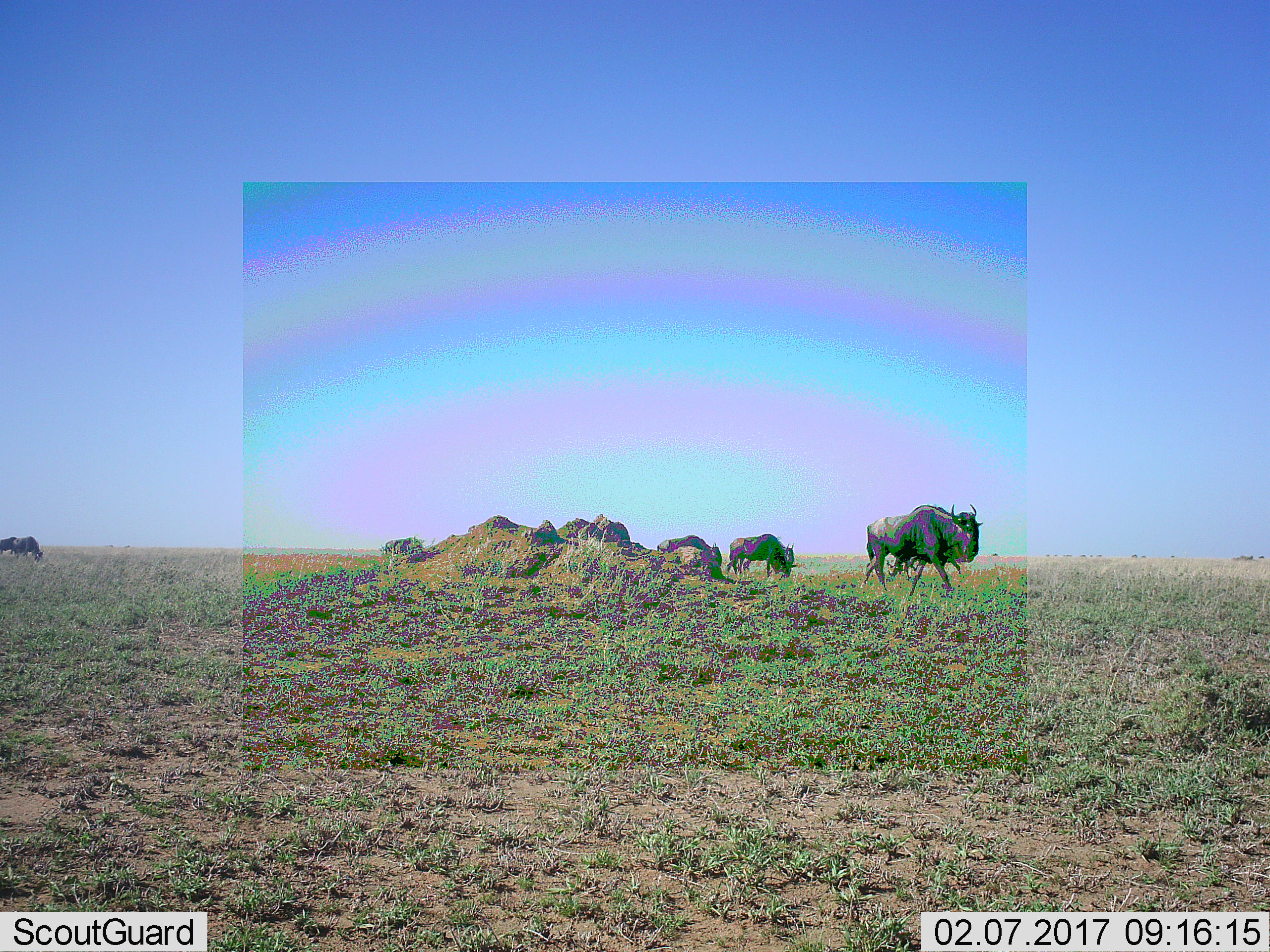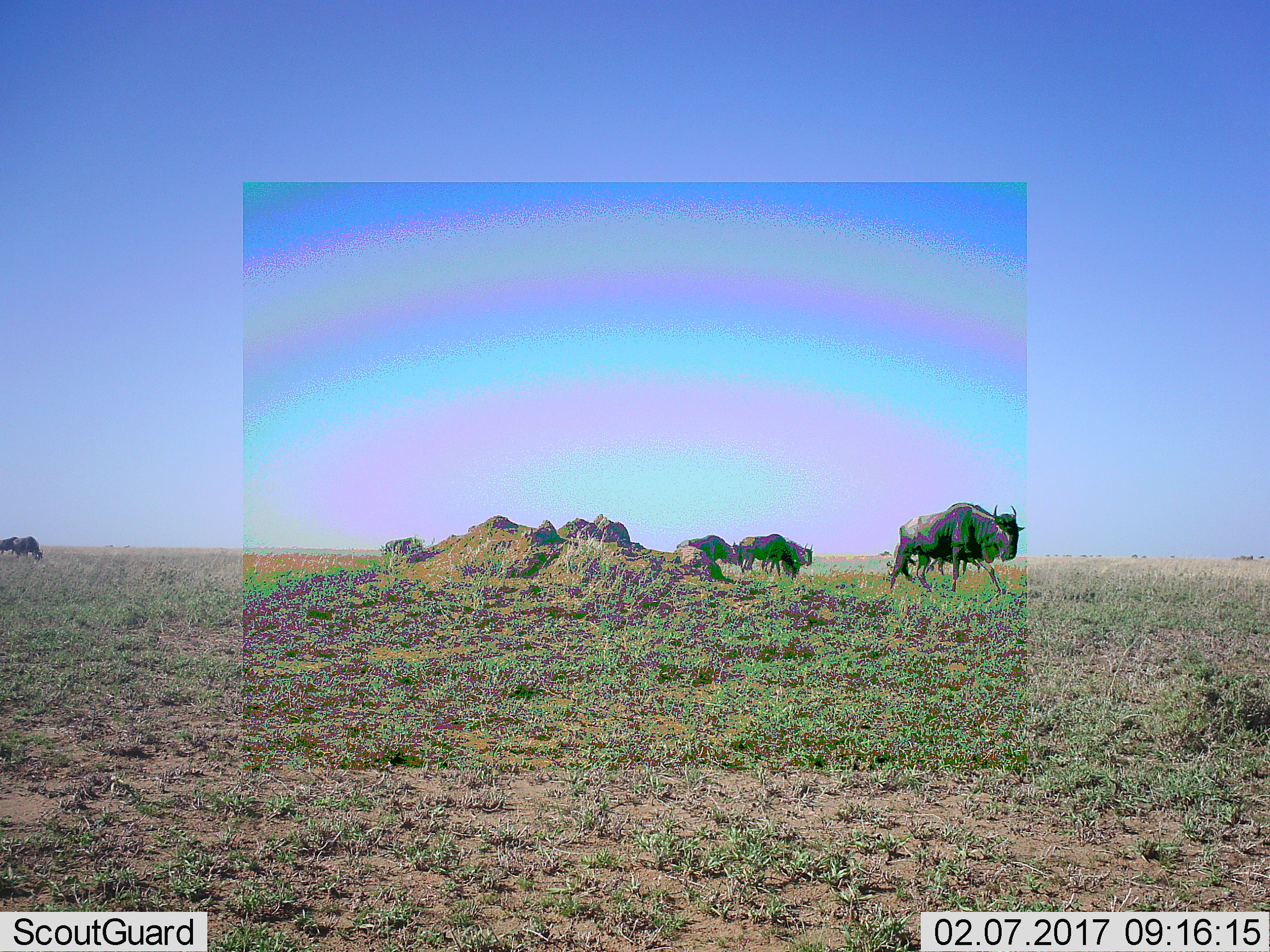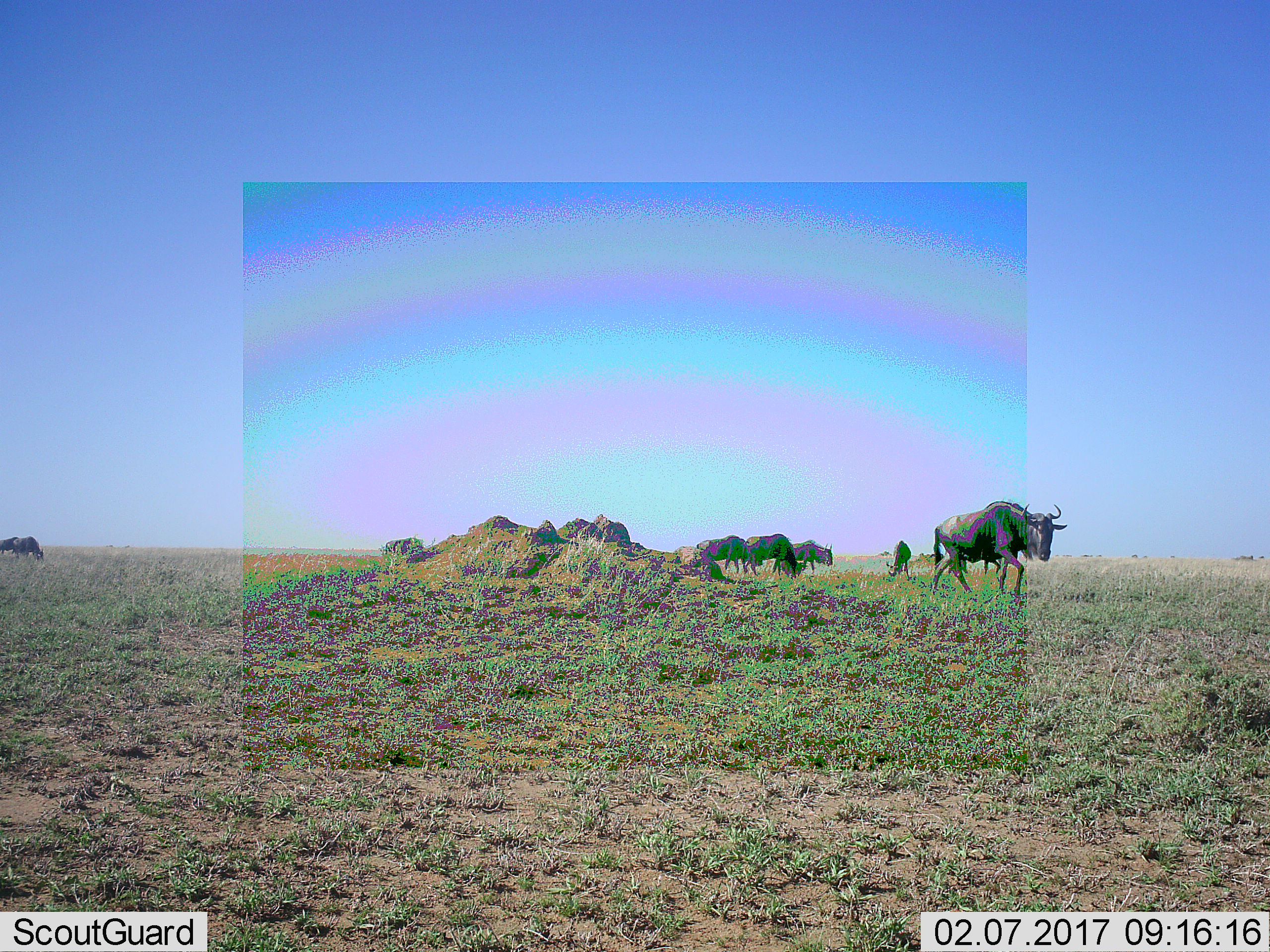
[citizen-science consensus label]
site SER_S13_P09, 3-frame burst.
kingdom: Animalia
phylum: Chordata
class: Mammalia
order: Artiodactyla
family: Bovidae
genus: Connochaetes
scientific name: Connochaetes taurinus taurinus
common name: blue wildebeest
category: wildebeestblue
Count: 6.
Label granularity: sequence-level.